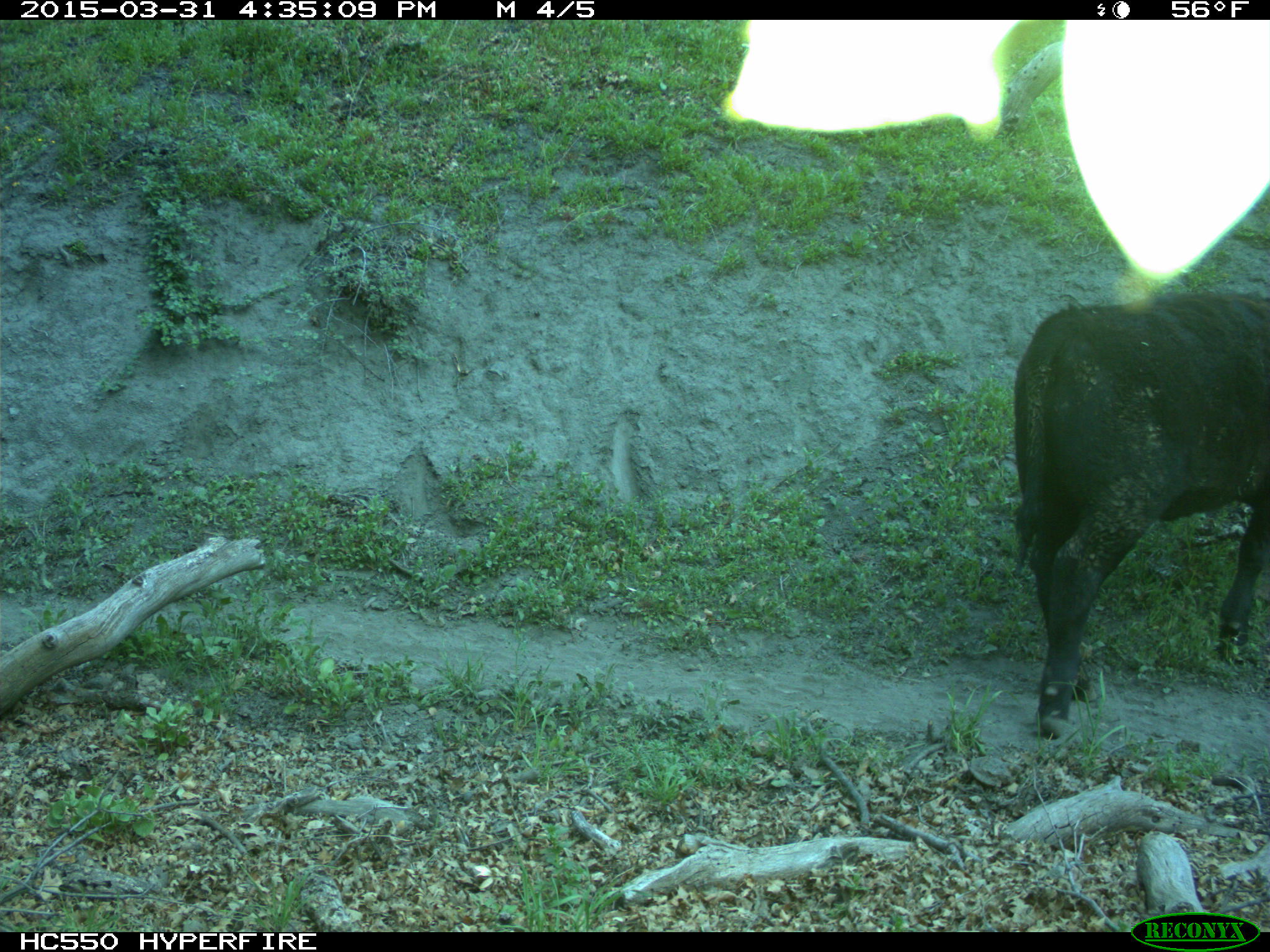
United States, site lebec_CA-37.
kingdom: Animalia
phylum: Chordata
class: Mammalia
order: Artiodactyla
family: Bovidae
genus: Bos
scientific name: Bos taurus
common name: domestic cow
Bos taurus (domestic cow).